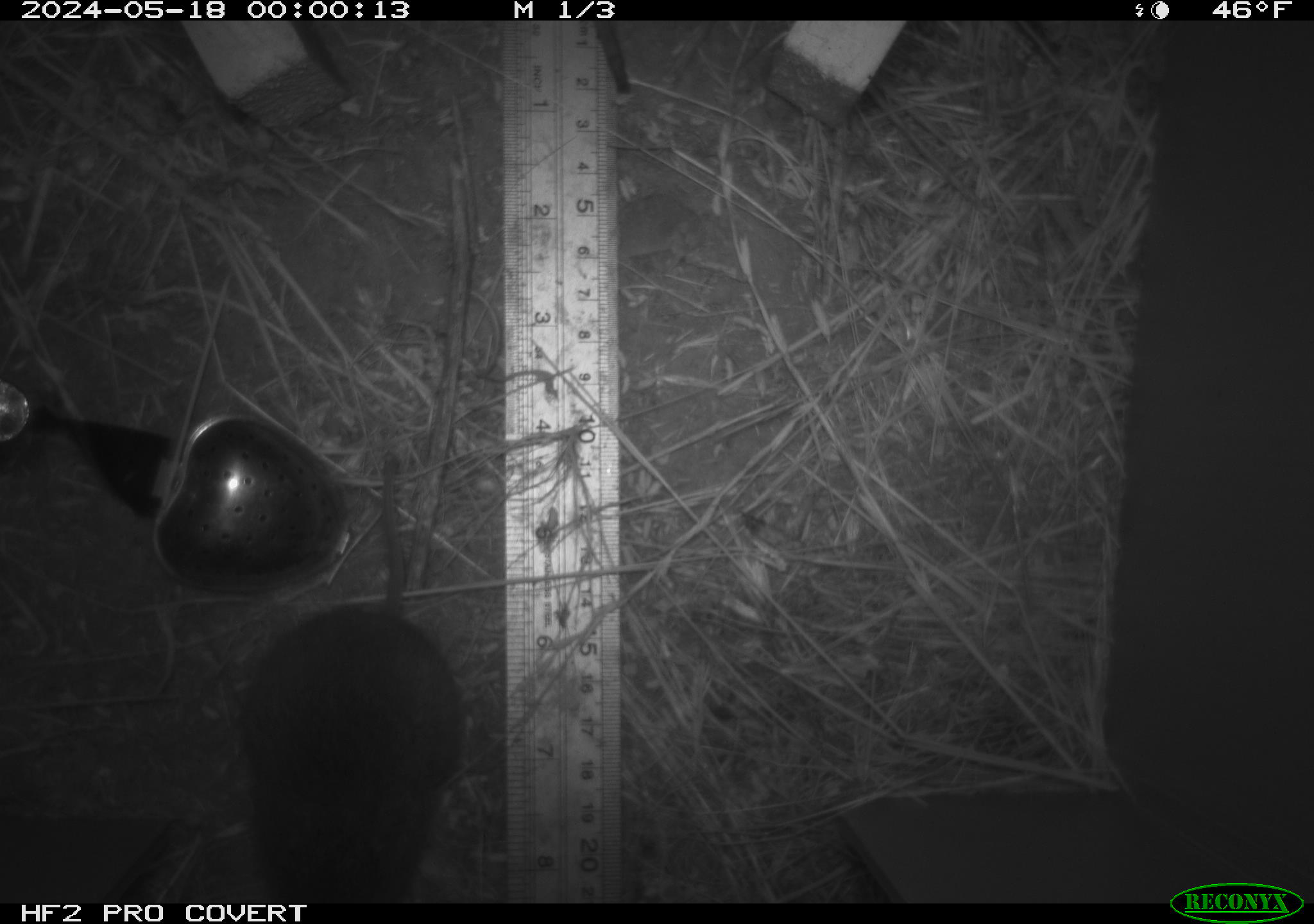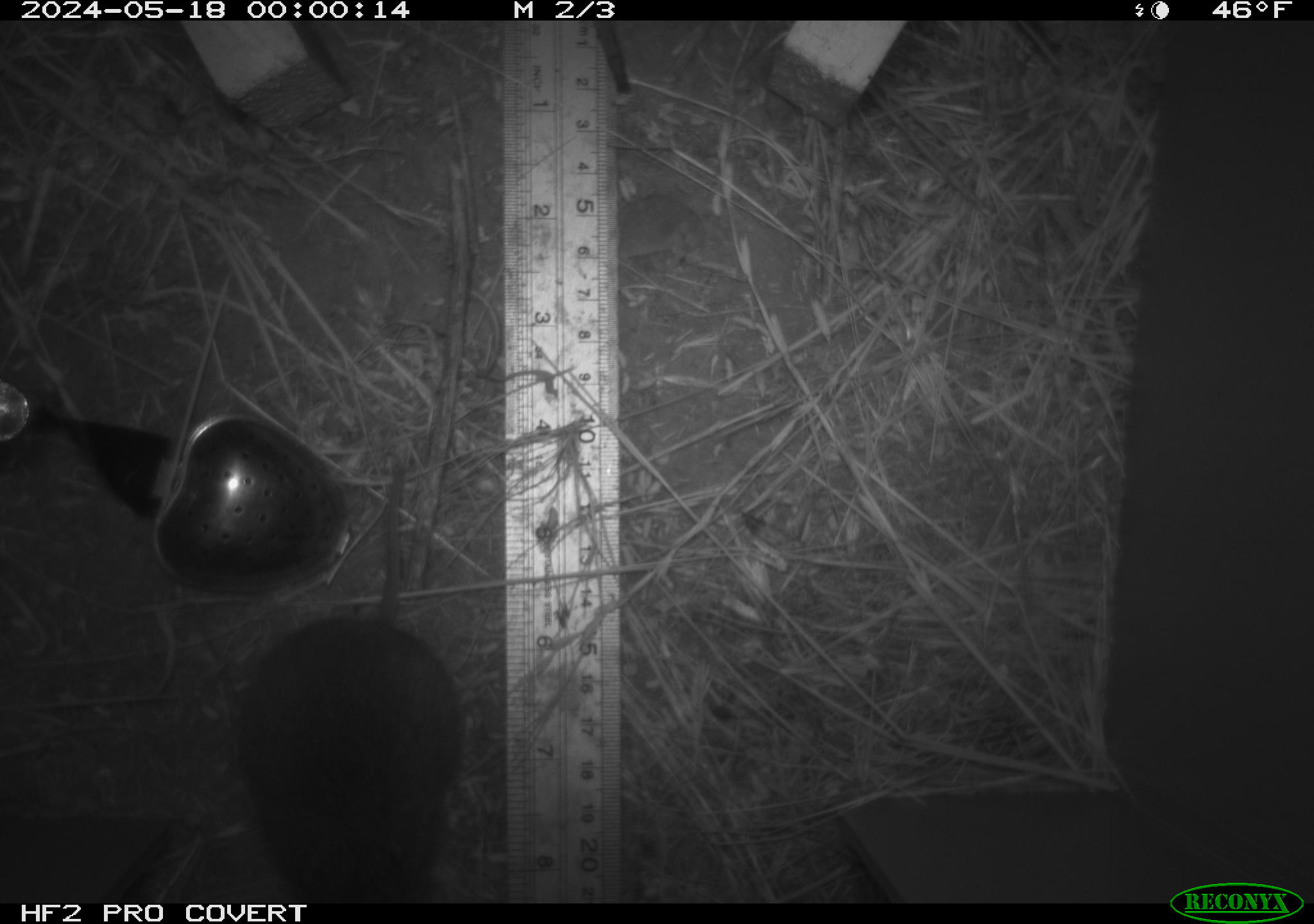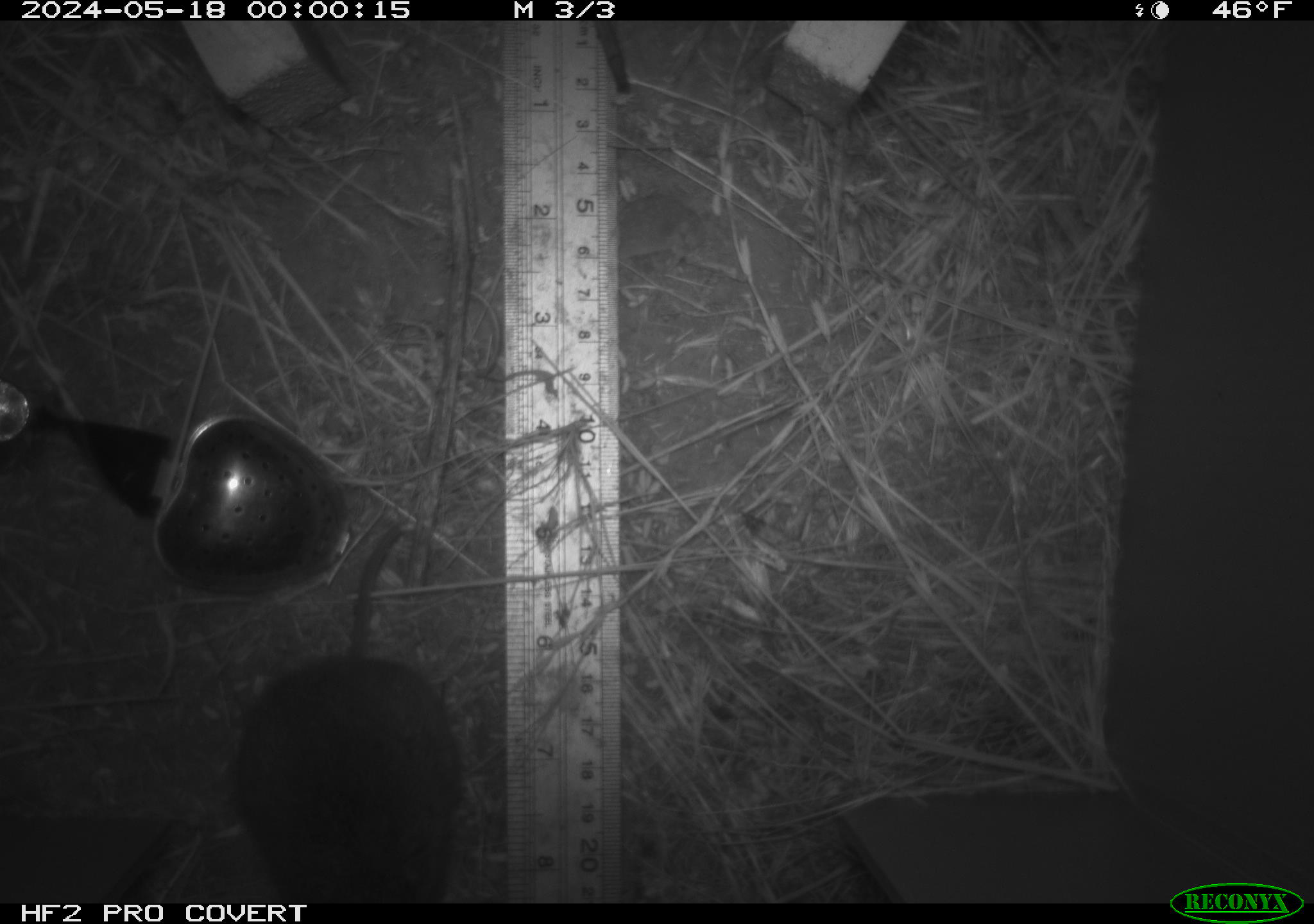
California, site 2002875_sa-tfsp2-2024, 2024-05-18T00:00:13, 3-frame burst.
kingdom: Animalia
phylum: Chordata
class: Mammalia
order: Rodentia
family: Cricetidae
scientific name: Arvicolinae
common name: voles, lemmings, and muskrats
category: arvicolinae subfamily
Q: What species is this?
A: Arvicolinae subfamily (voles, lemmings, and muskrats) (Arvicolinae).